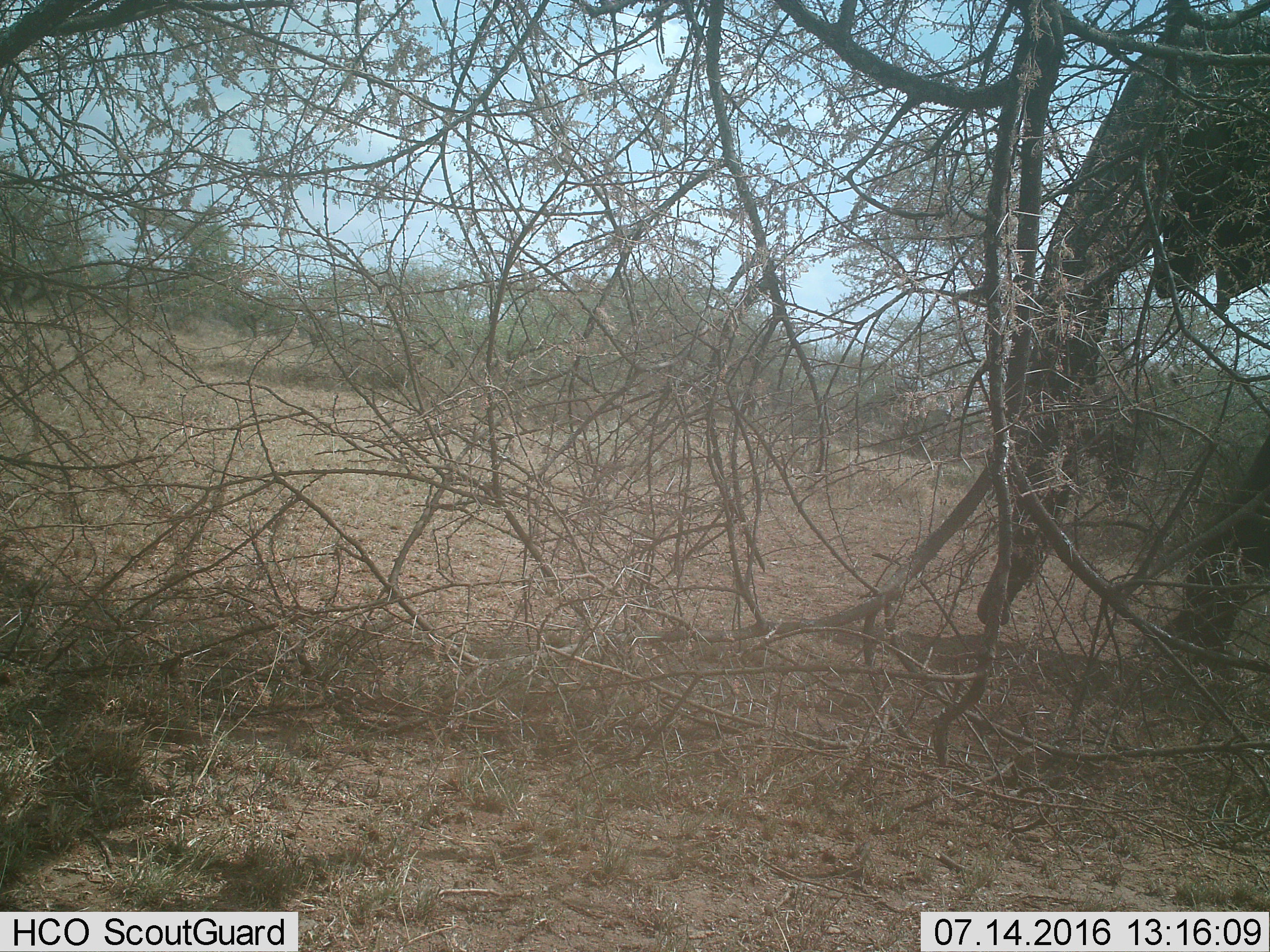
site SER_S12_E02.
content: unidentified animal